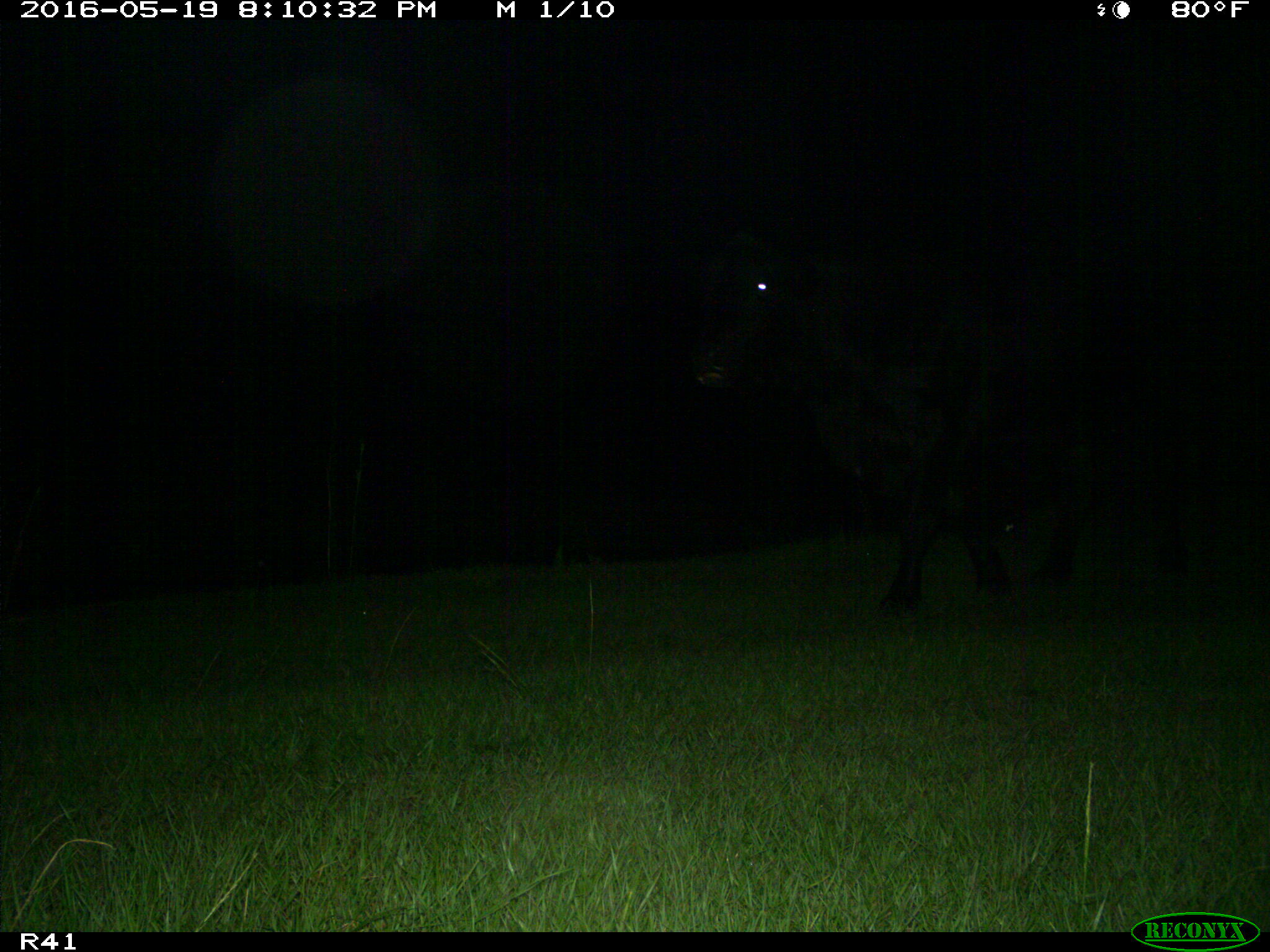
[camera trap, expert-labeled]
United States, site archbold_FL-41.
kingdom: Animalia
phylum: Chordata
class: Mammalia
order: Artiodactyla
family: Bovidae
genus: Bos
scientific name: Bos taurus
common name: domestic cow